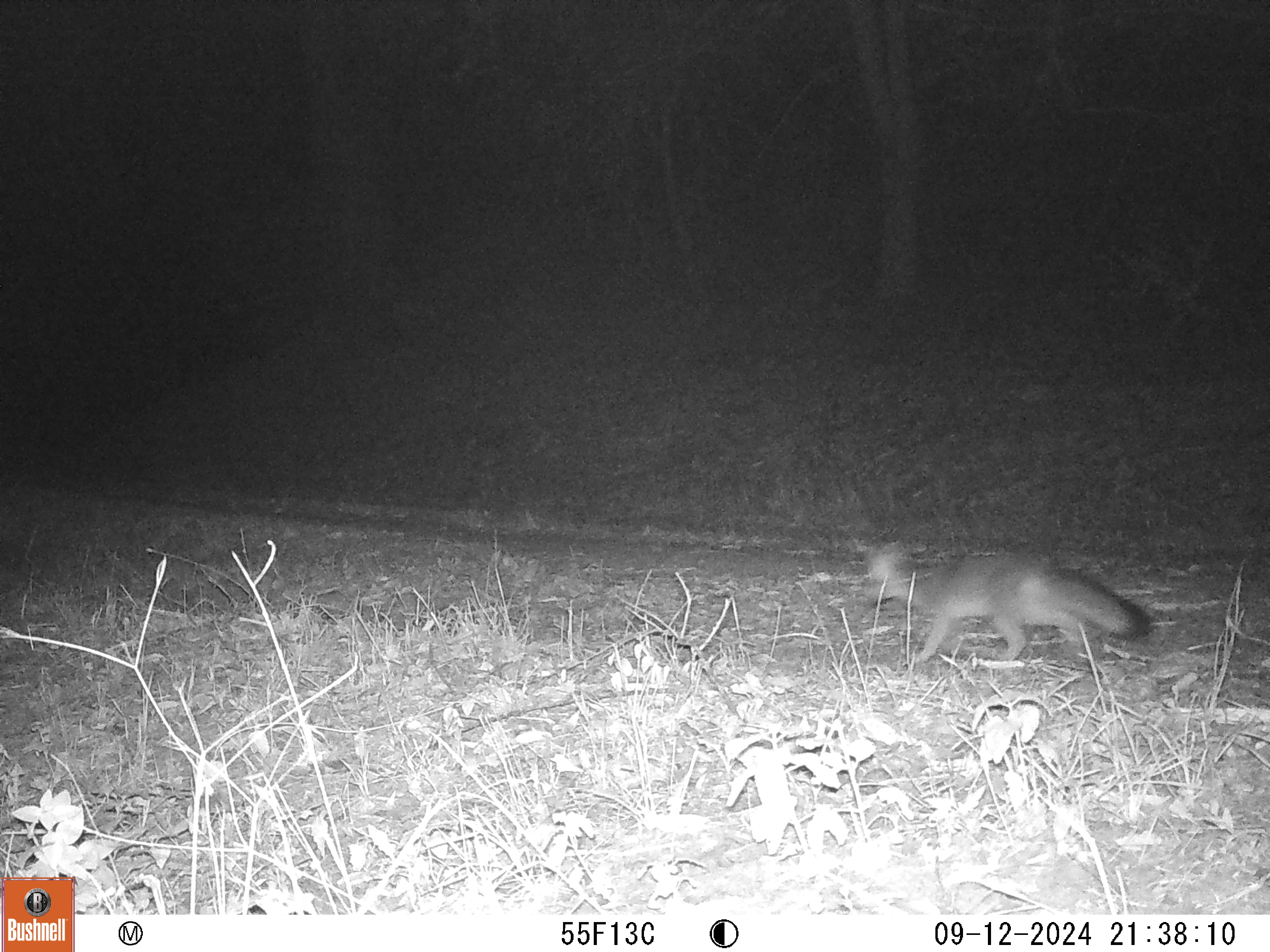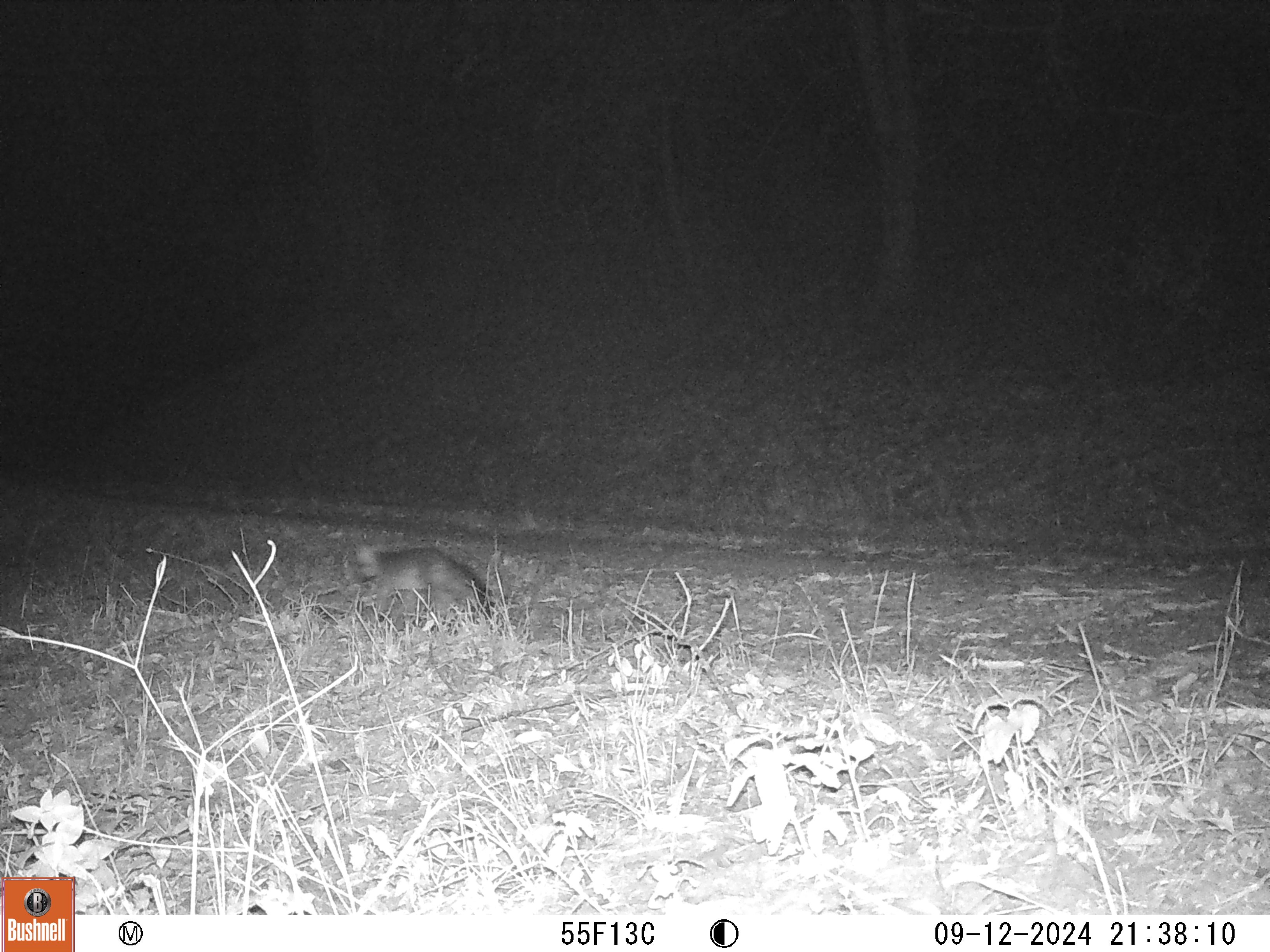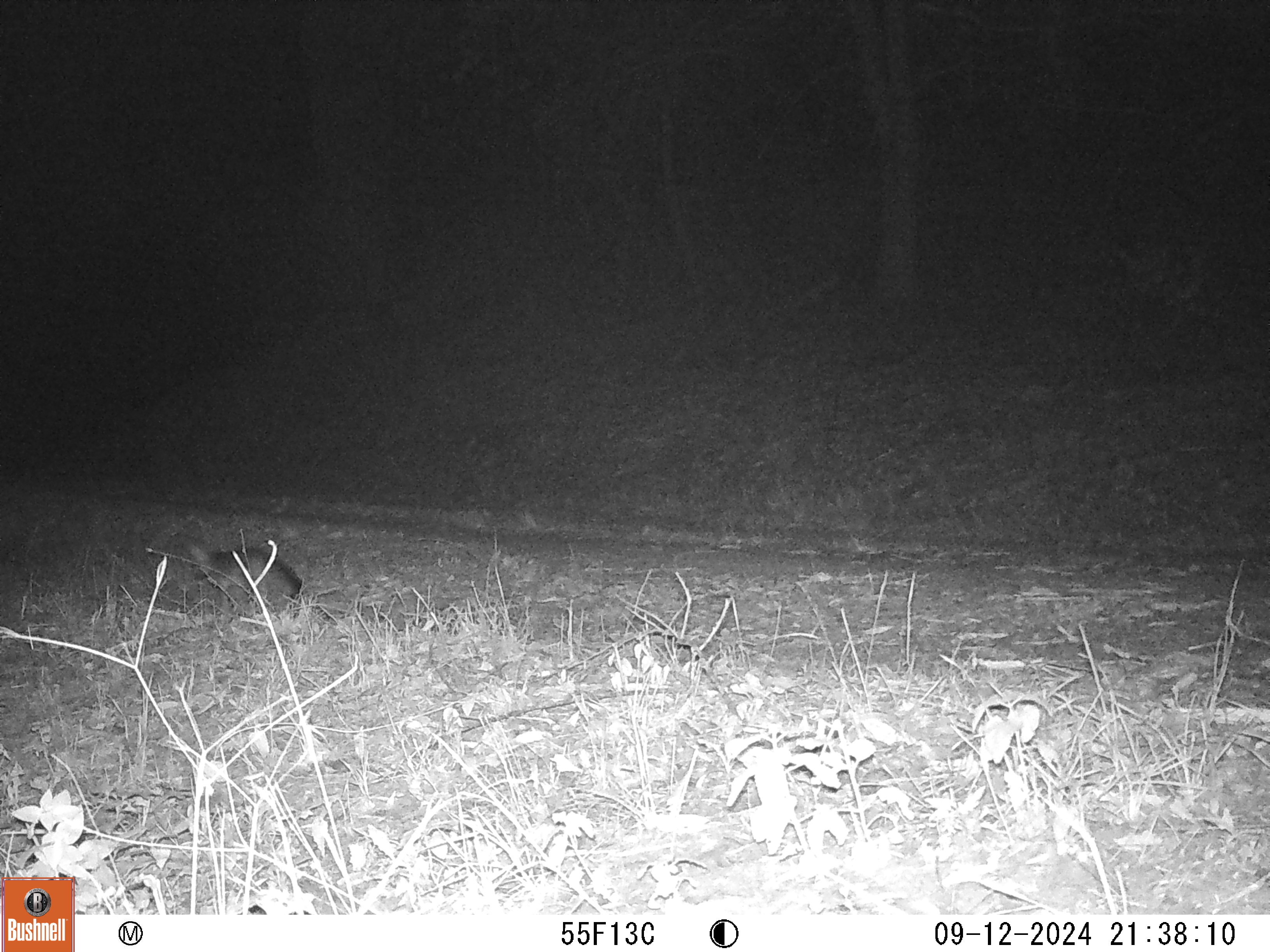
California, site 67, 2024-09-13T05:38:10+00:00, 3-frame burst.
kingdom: Animalia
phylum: Chordata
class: Mammalia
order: Carnivora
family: Canidae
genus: Urocyon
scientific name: Urocyon cinereoargenteus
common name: gray fox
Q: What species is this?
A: Gray fox (Urocyon cinereoargenteus).